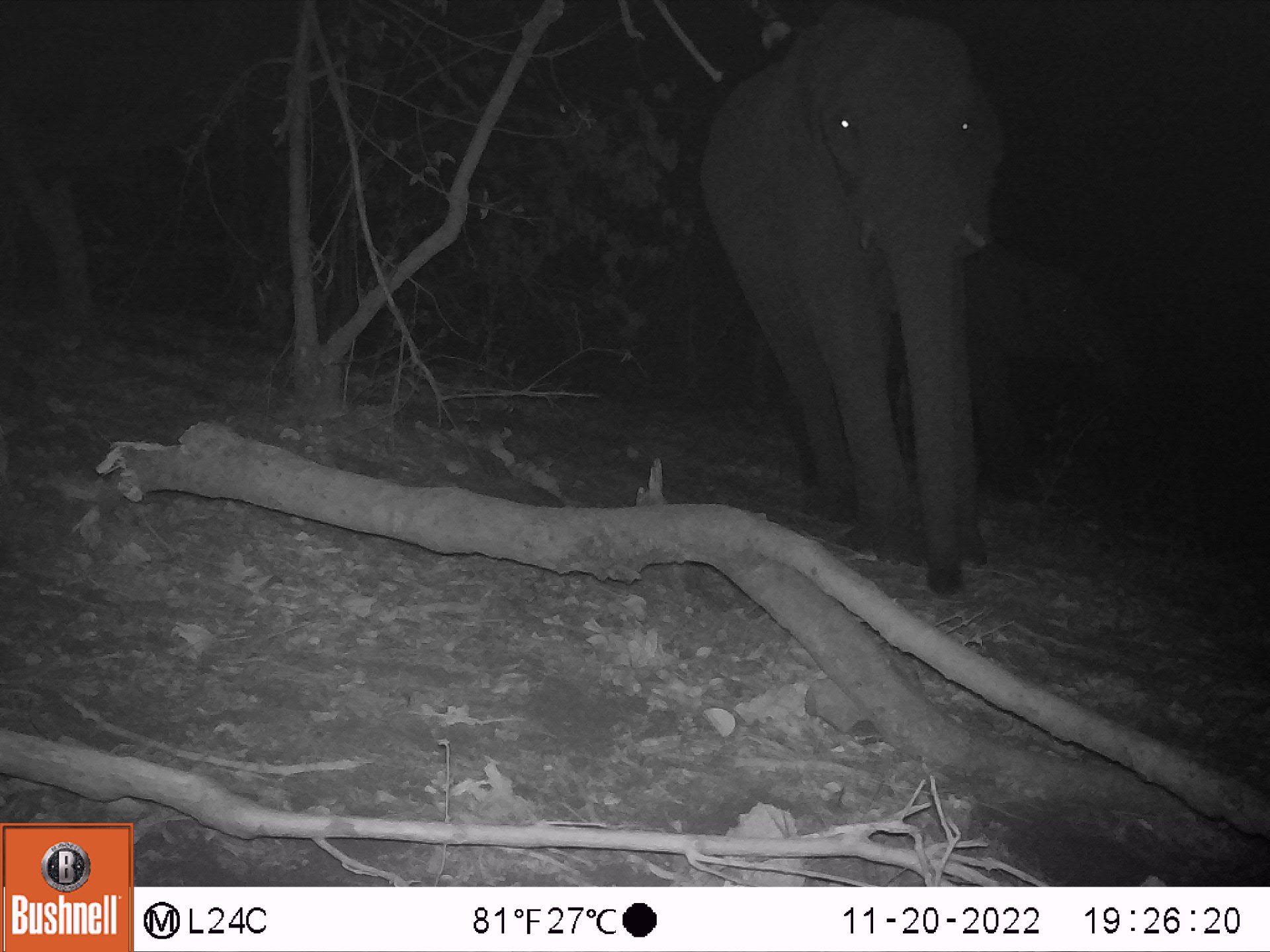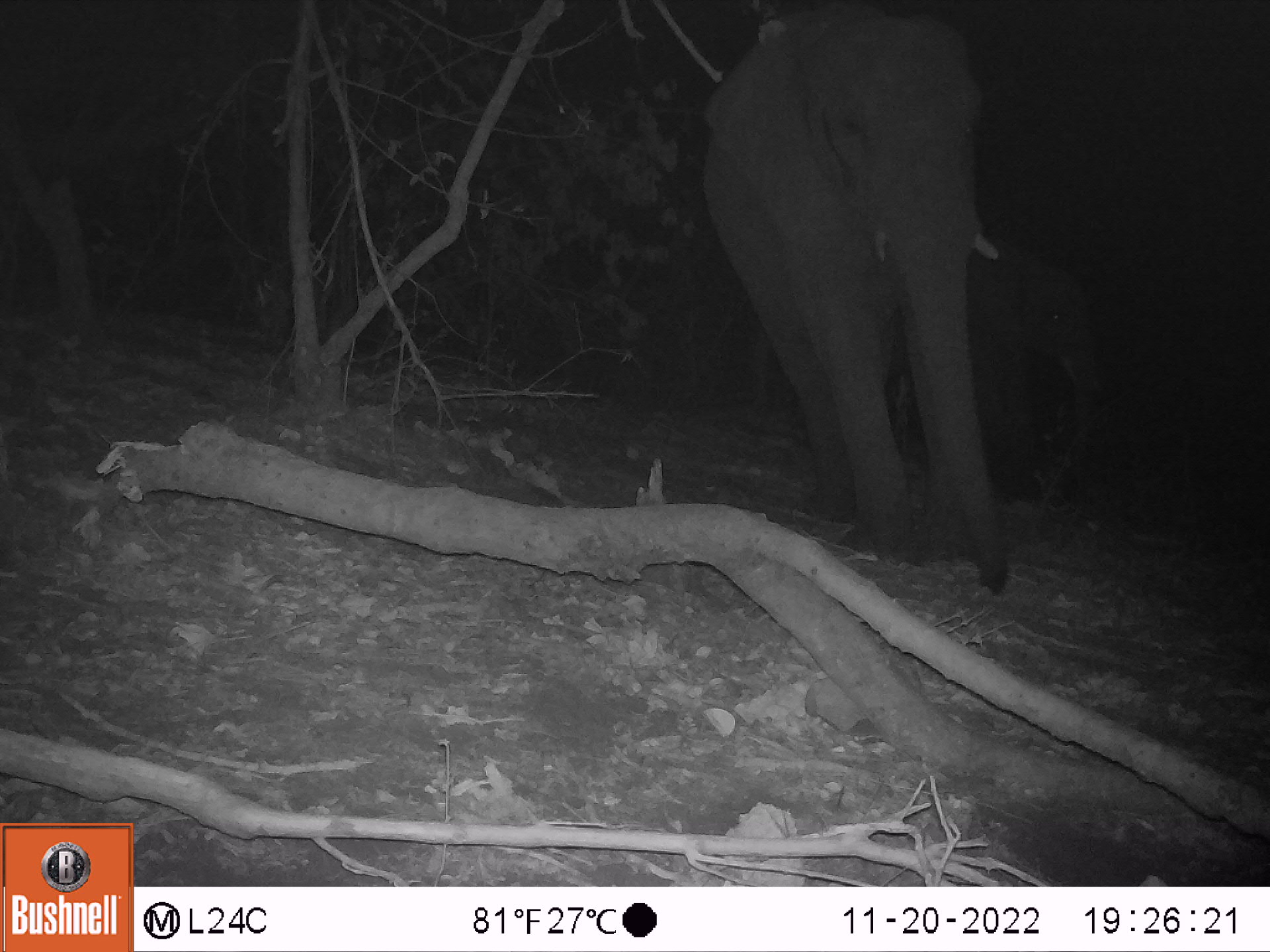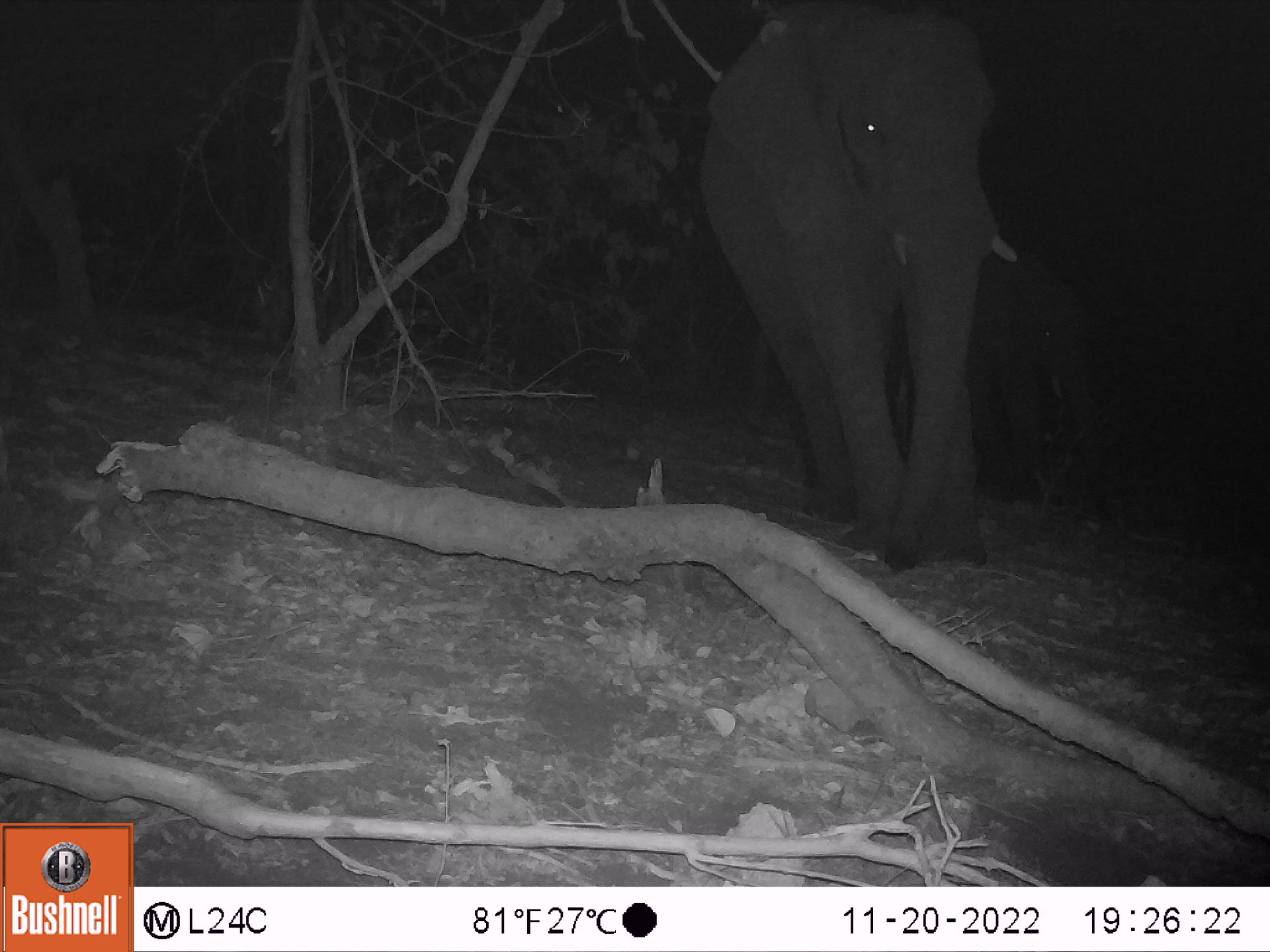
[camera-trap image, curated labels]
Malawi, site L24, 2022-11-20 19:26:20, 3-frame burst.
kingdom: Animalia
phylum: Chordata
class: Mammalia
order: Proboscidea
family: Elephantidae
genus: Loxodonta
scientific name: Loxodonta africana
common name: african savanna elephant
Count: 2.